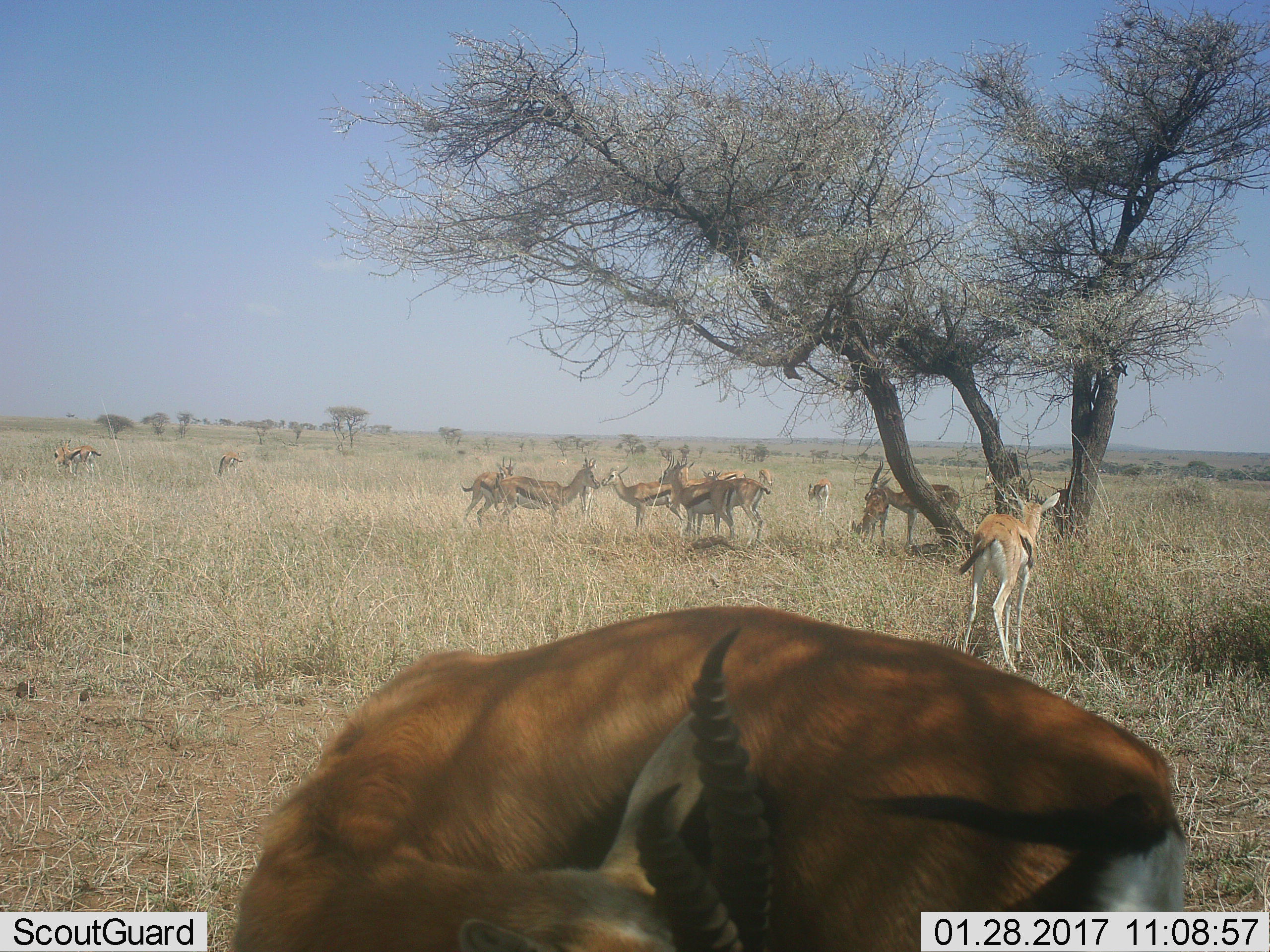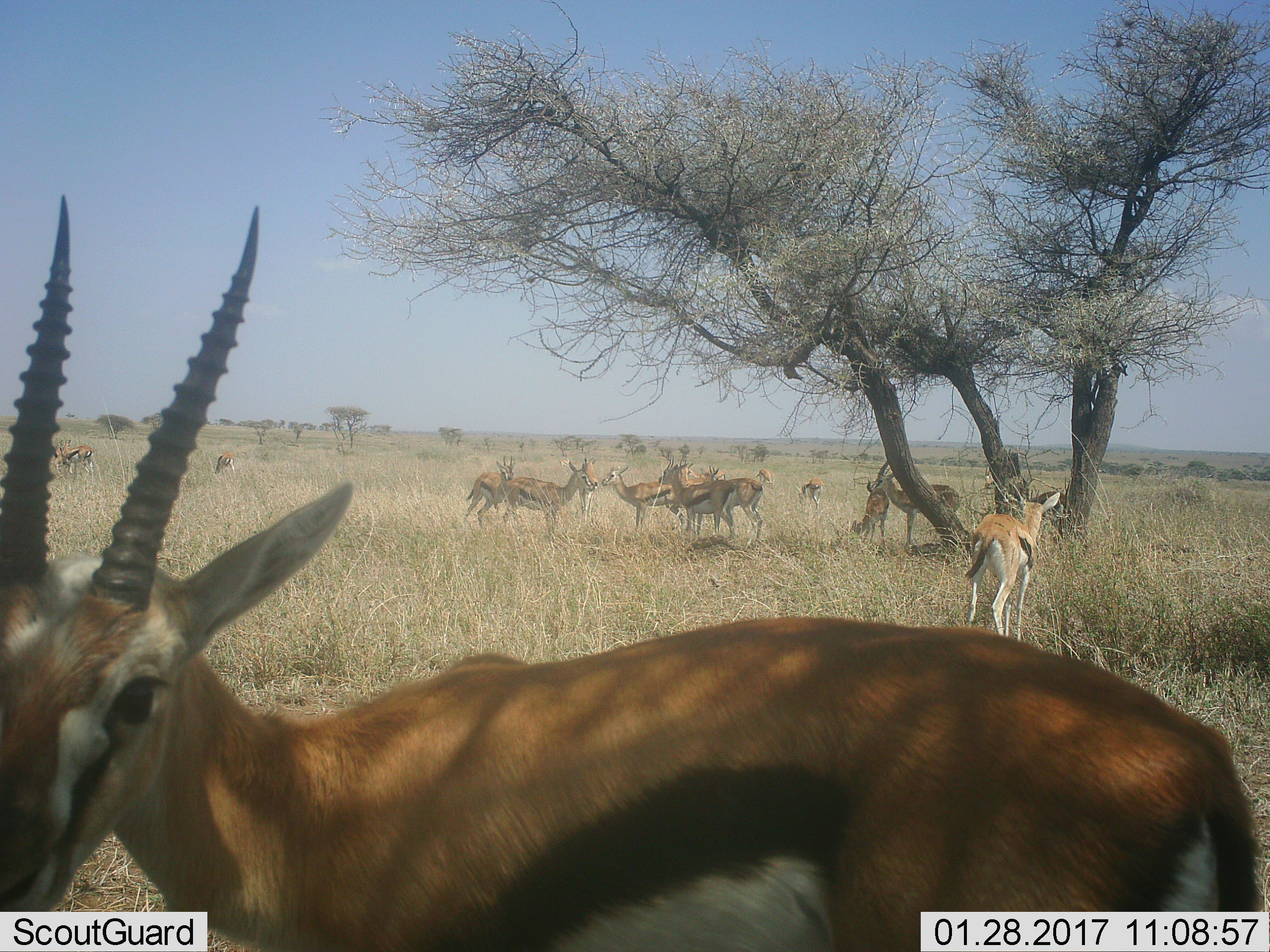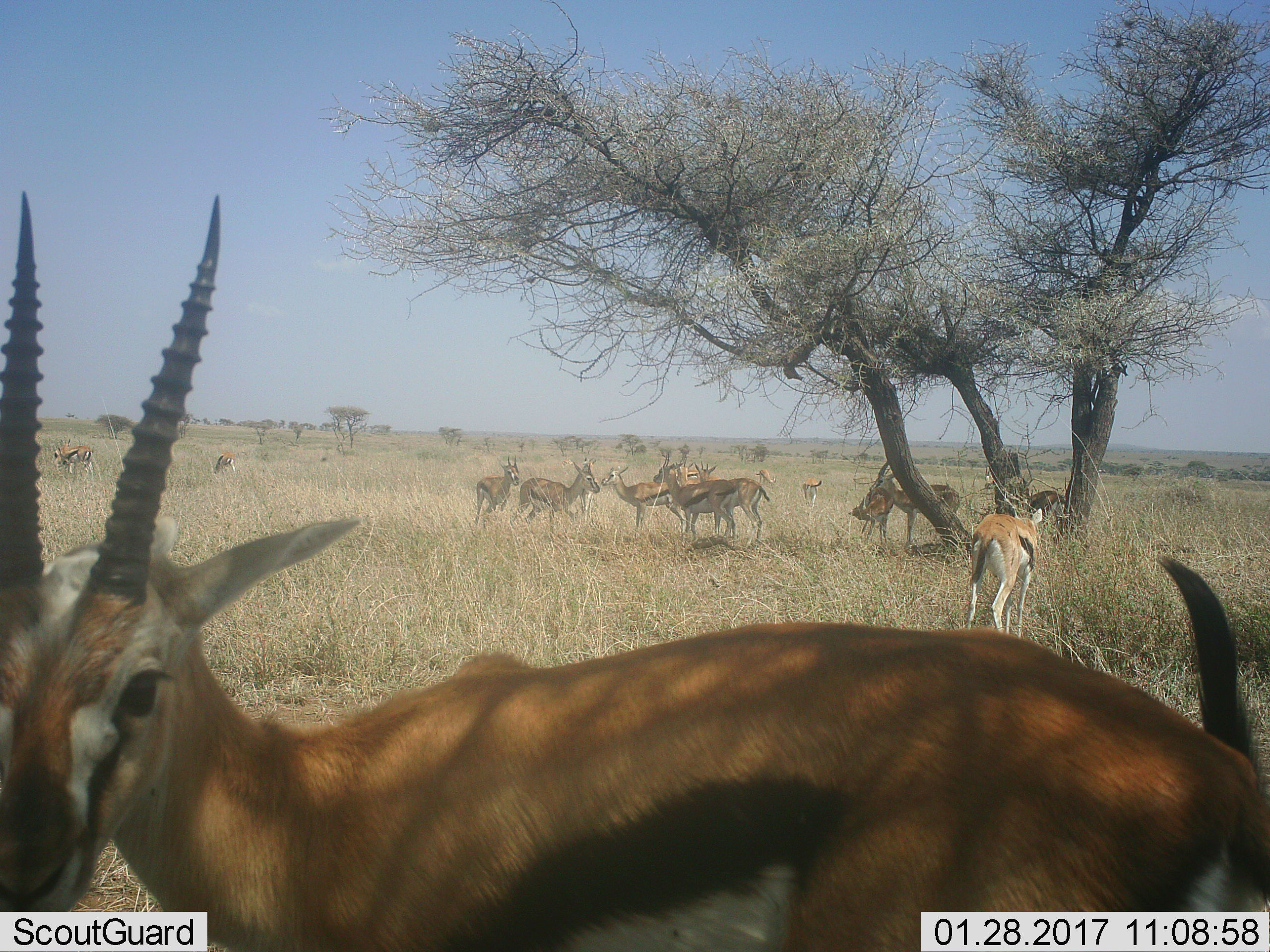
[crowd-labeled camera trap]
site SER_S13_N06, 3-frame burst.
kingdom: Animalia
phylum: Chordata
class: Mammalia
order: Artiodactyla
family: Bovidae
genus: Eudorcas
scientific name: Eudorcas thomsonii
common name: thomson's gazelle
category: gazellethomsons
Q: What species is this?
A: Gazellethomsons (thomson's gazelle) (Eudorcas thomsonii).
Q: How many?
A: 11-50.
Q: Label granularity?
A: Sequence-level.